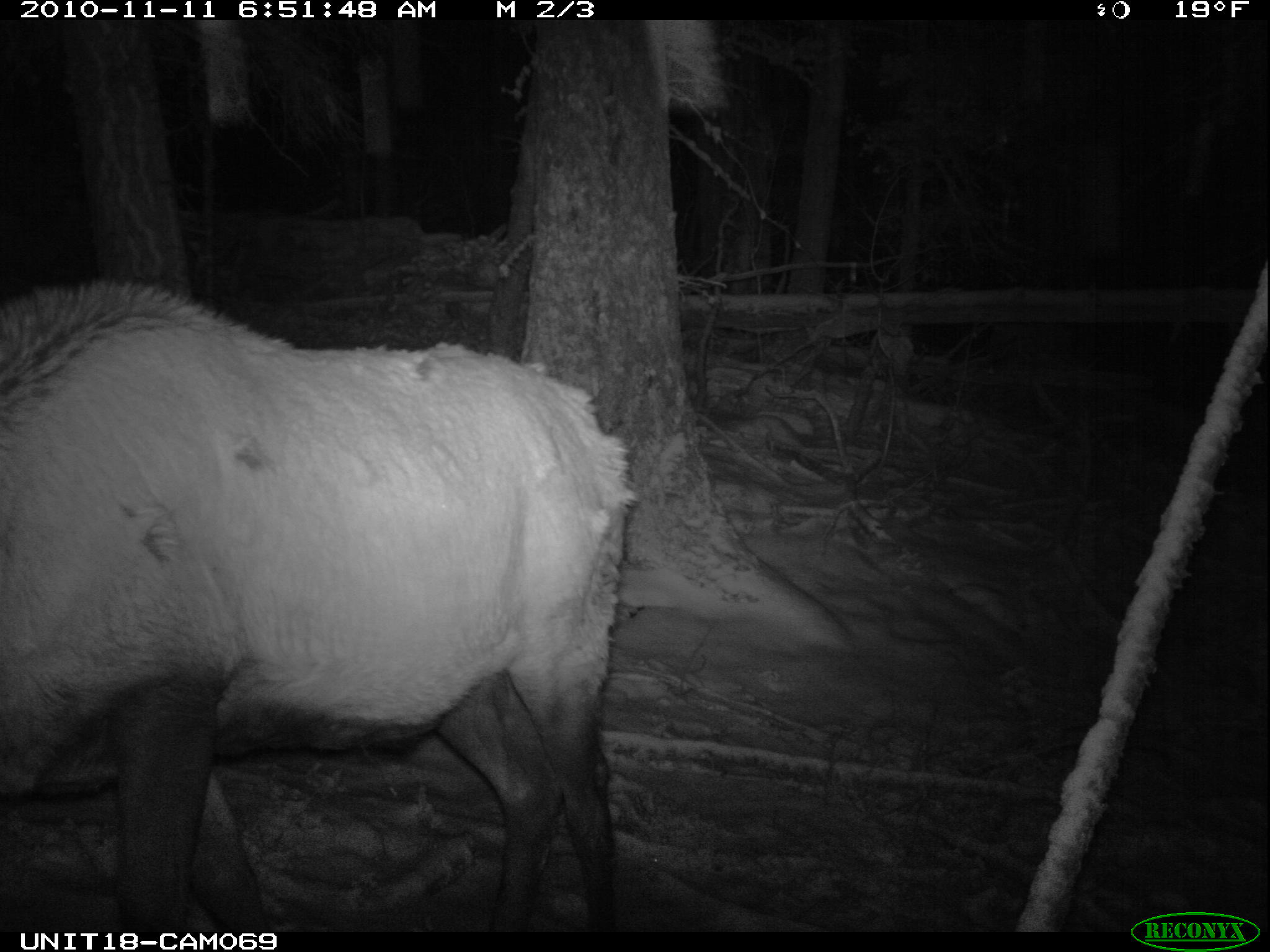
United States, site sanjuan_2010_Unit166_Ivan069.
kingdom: Animalia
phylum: Chordata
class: Mammalia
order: Artiodactyla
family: Cervidae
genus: Cervus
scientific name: Cervus elaphus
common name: red deer